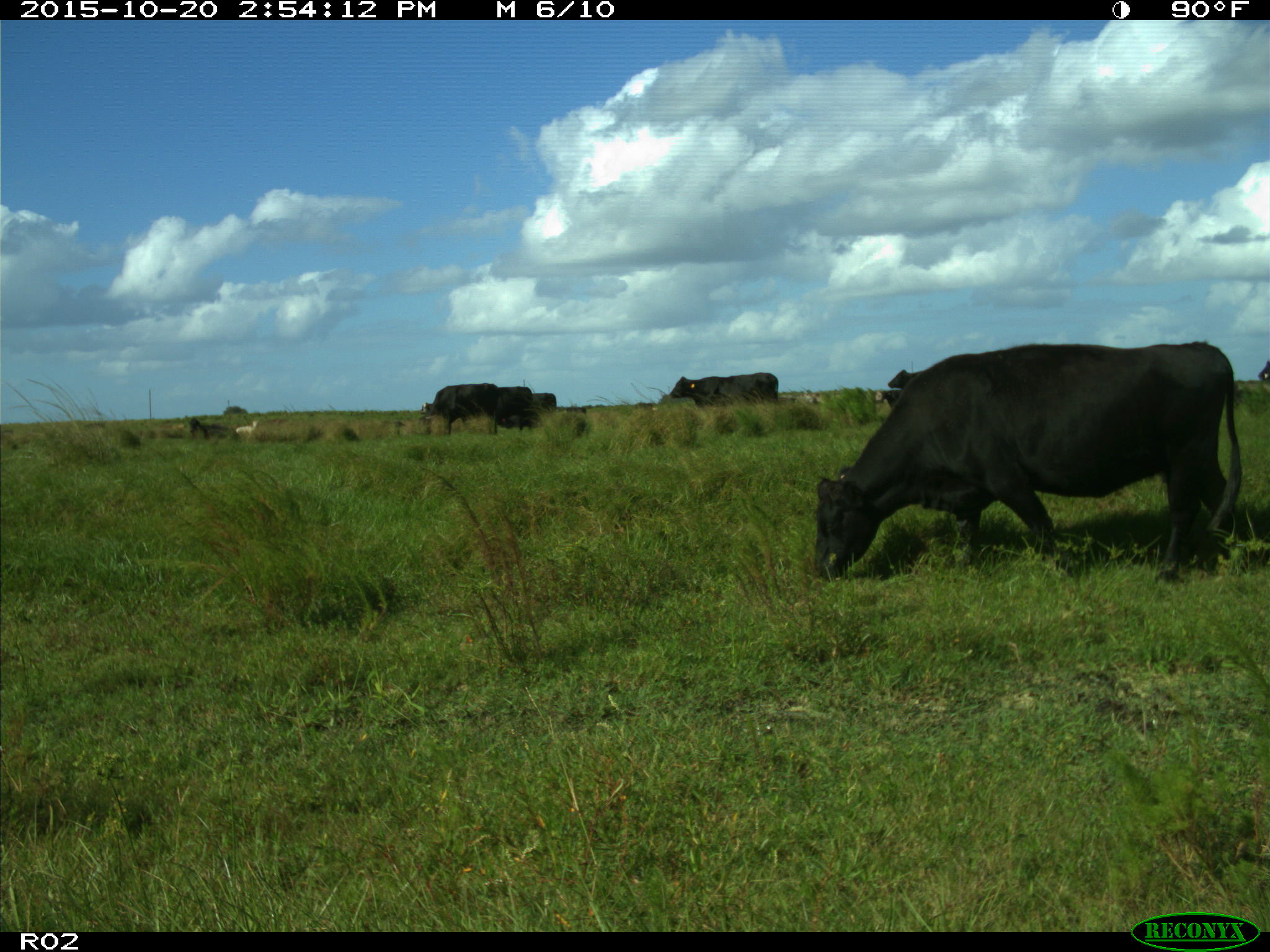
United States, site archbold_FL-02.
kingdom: Animalia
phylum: Chordata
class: Mammalia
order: Artiodactyla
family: Bovidae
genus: Bos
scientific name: Bos taurus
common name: domestic cow